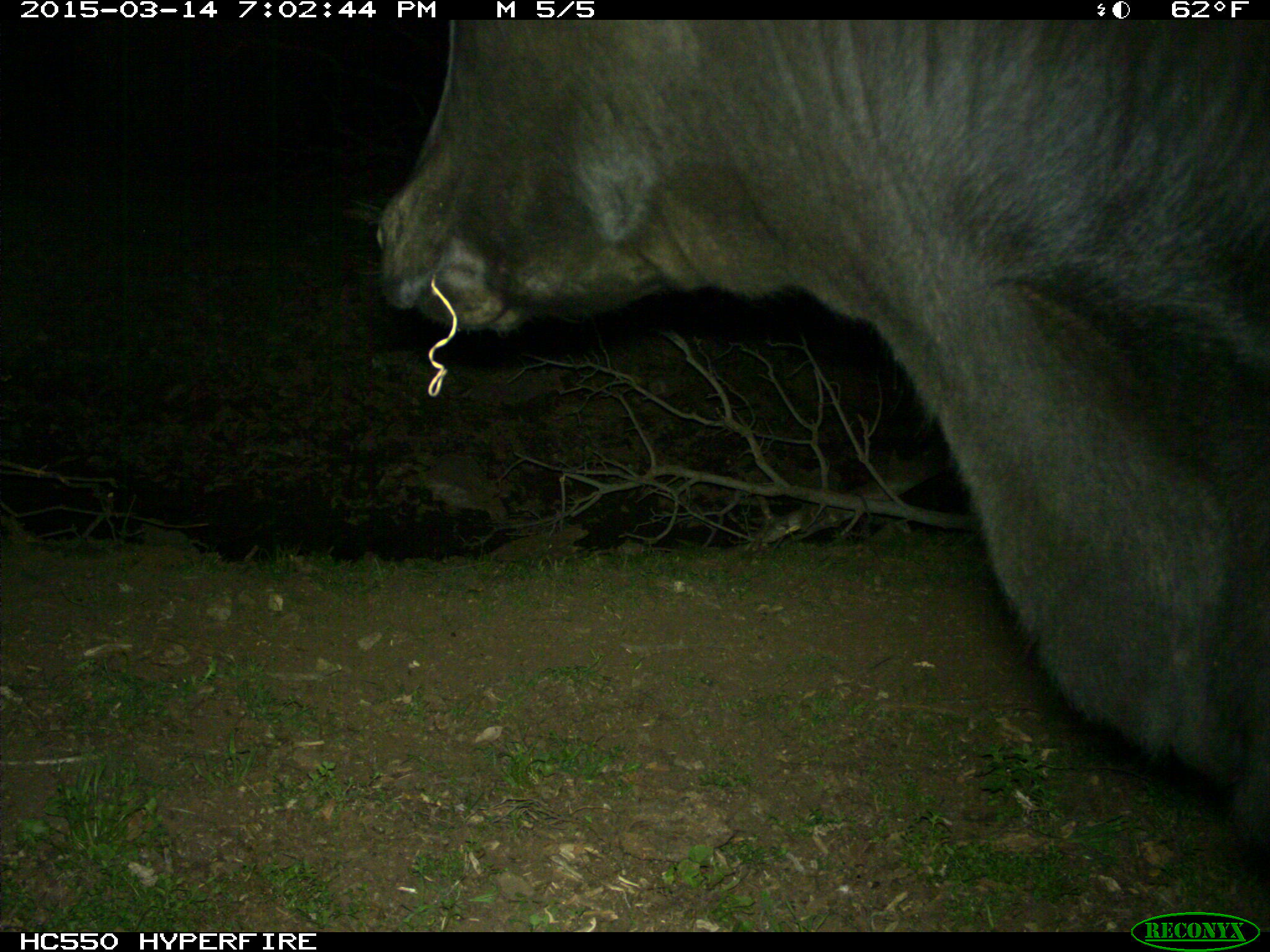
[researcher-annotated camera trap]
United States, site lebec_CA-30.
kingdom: Animalia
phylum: Chordata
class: Mammalia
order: Artiodactyla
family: Bovidae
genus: Bos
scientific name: Bos taurus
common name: domestic cow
Bos taurus (domestic cow).